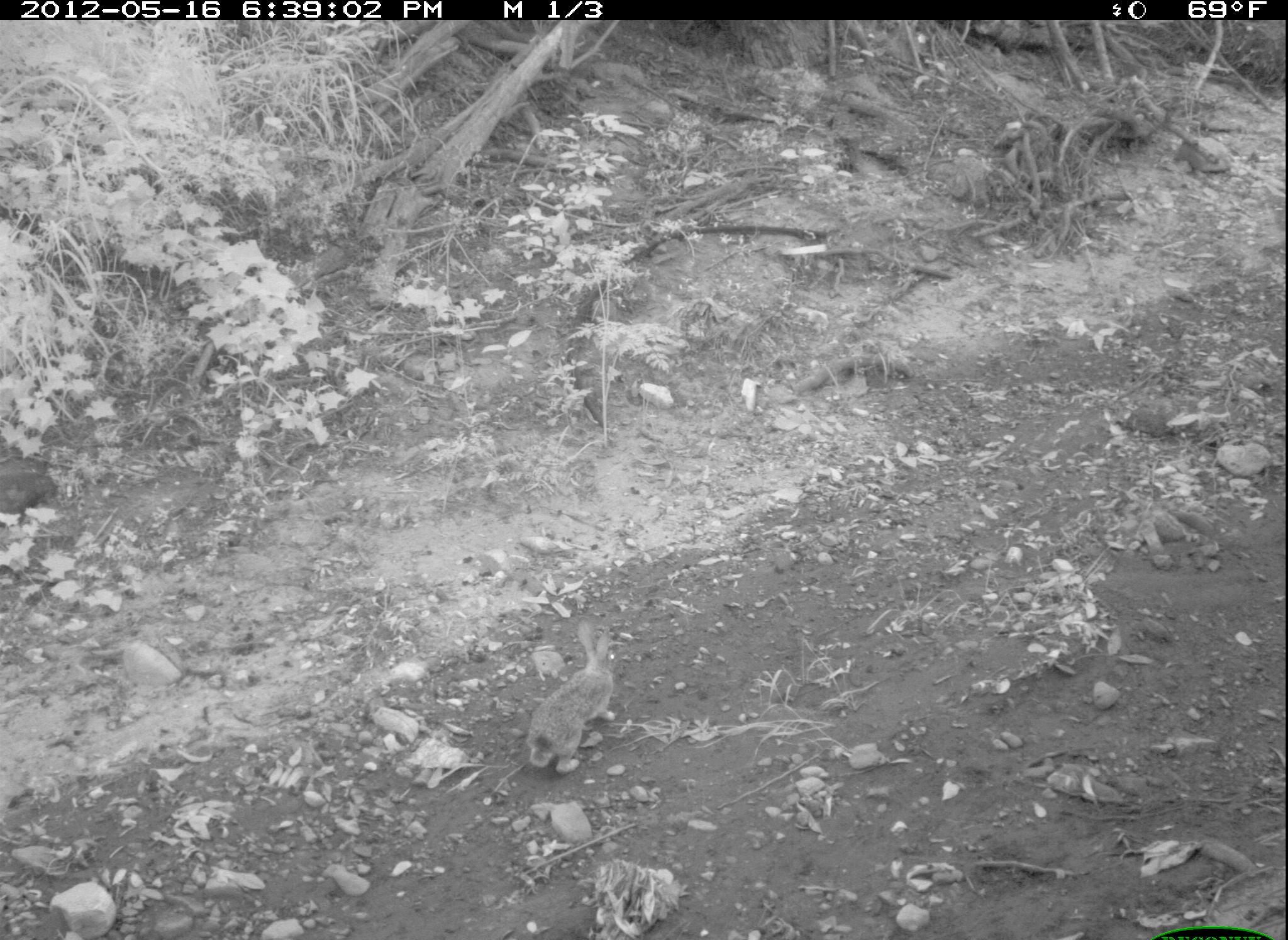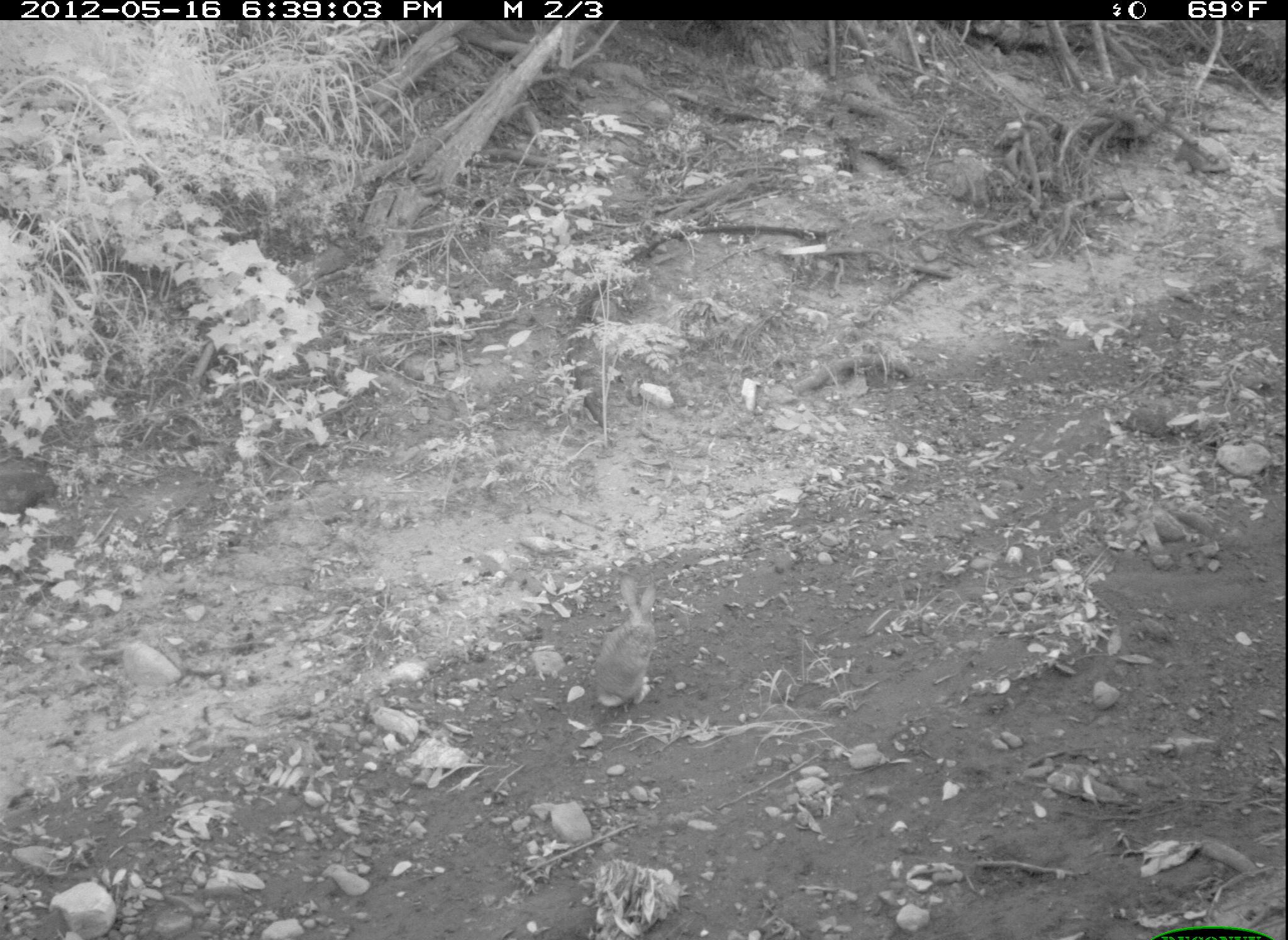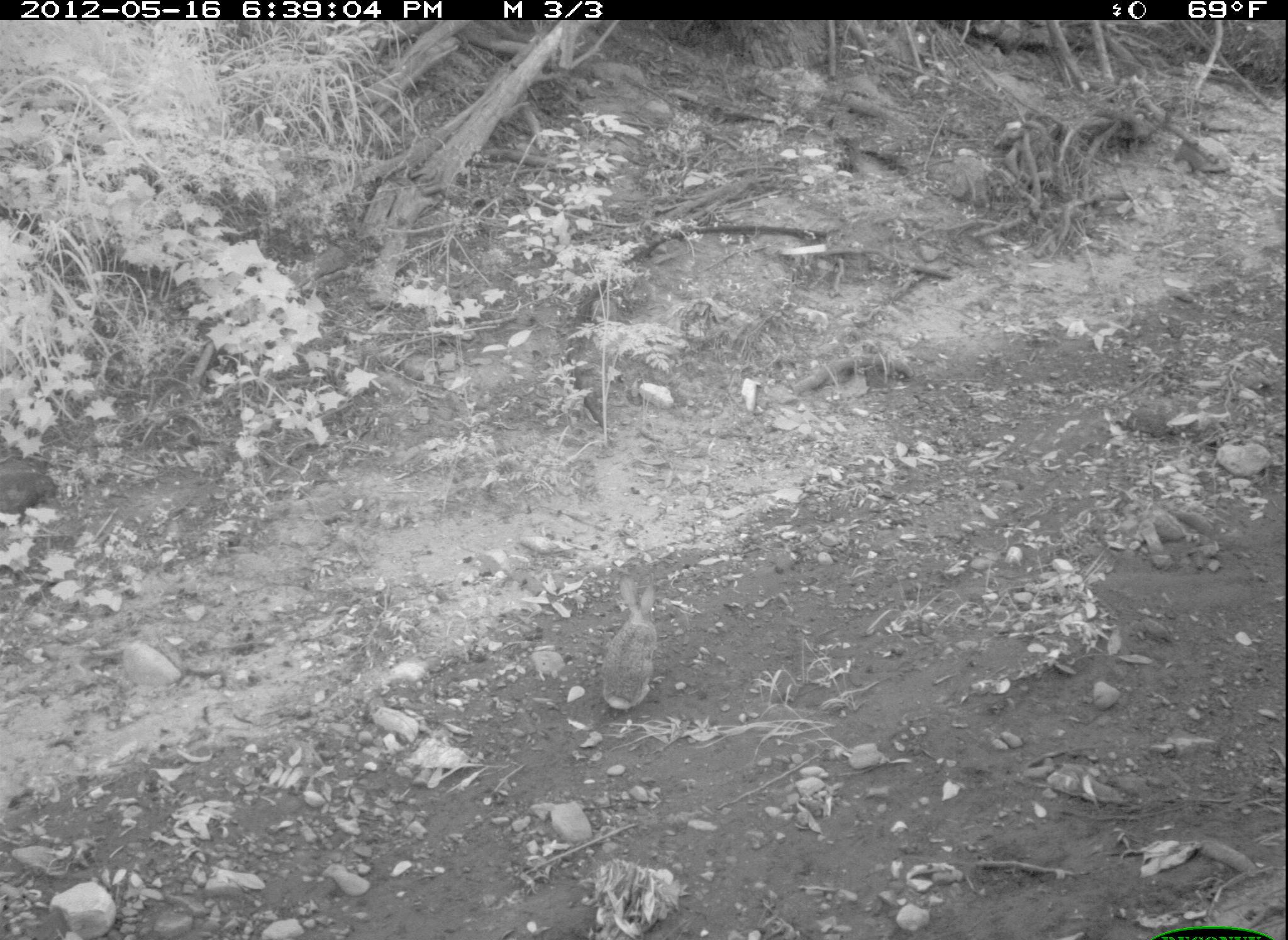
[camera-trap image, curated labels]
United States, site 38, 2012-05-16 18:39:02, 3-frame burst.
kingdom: Animalia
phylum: Chordata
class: Mammalia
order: Lagomorpha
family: Leporidae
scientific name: Leporidae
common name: rabbits and hares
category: rabbit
Rabbit (rabbits and hares) (Leporidae).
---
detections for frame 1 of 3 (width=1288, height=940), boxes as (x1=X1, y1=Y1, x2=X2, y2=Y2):
rabbit: (x1=514, y1=610, x2=638, y2=788)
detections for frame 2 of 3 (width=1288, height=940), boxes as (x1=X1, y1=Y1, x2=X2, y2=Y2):
rabbit: (x1=578, y1=573, x2=676, y2=725)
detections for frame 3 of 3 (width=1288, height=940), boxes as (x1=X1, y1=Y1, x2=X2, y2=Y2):
rabbit: (x1=592, y1=572, x2=668, y2=720)